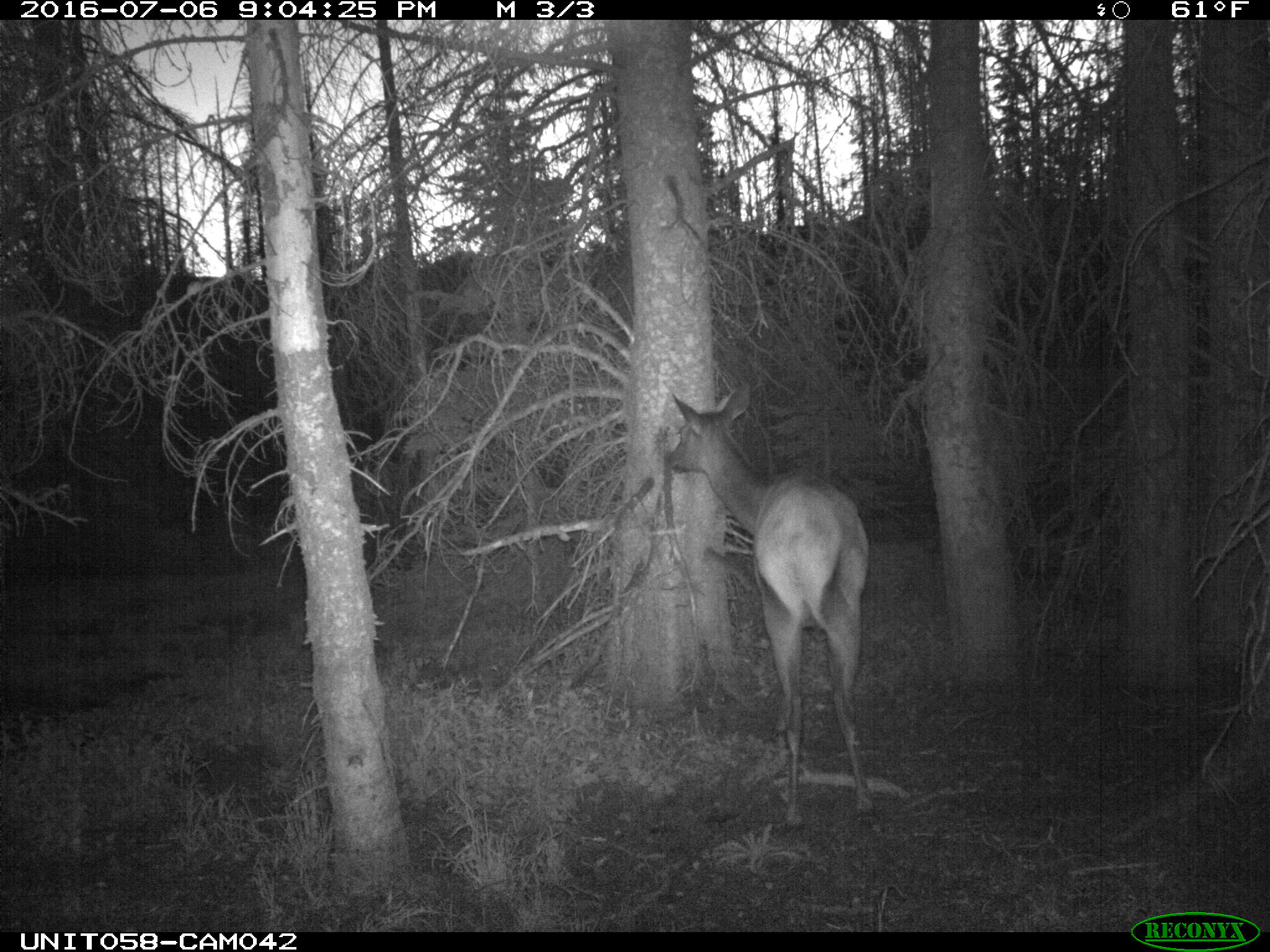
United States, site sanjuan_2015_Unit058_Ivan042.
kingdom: Animalia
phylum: Chordata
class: Mammalia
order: Artiodactyla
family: Cervidae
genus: Cervus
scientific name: Cervus elaphus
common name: red deer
Cervus elaphus (red deer).